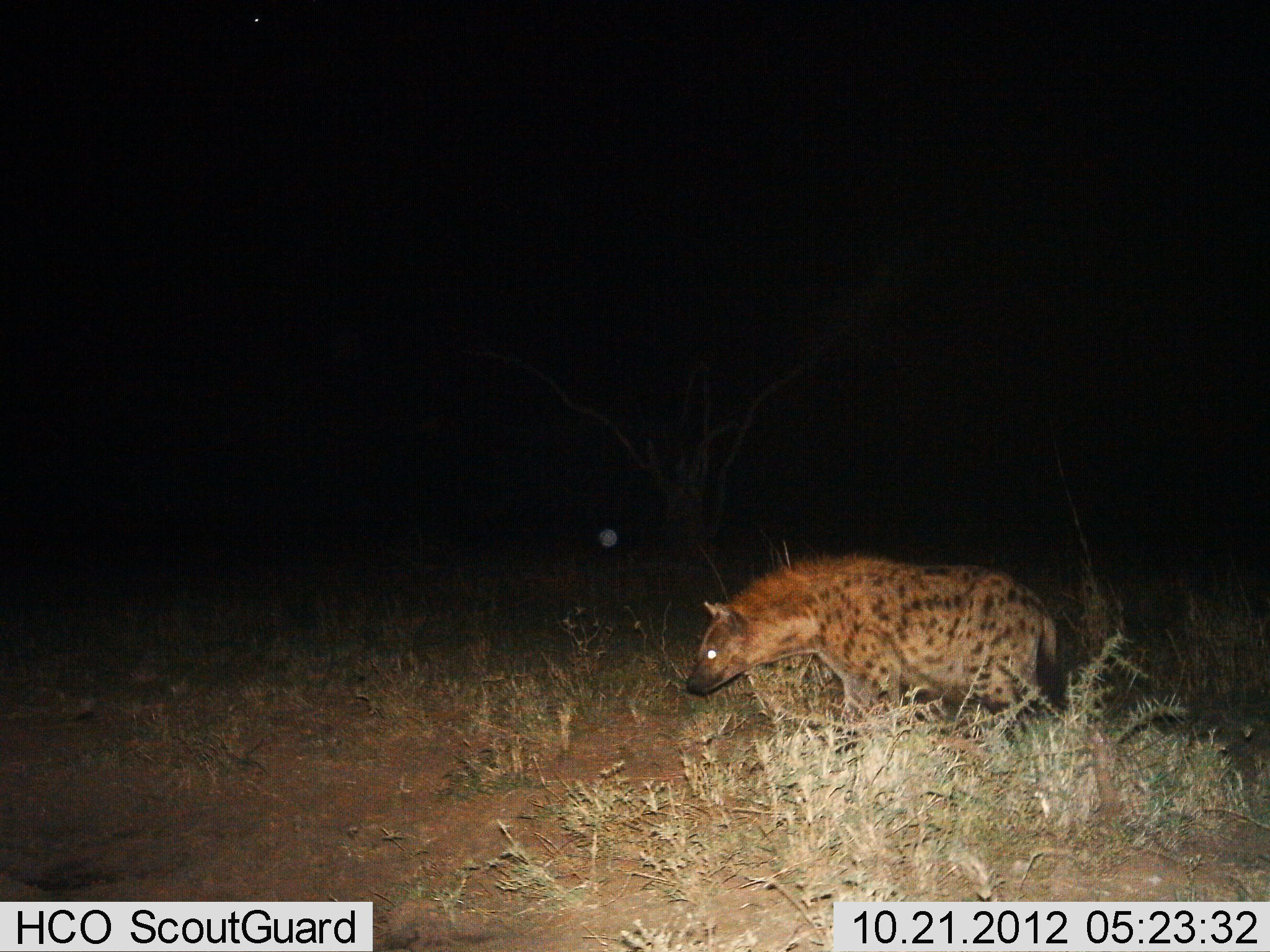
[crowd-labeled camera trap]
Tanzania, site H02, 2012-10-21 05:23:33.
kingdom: Animalia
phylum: Chordata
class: Mammalia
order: Carnivora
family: Hyaenidae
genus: Crocuta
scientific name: Crocuta crocuta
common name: spotted hyena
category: hyenaspotted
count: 1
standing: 40%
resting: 0%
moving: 60%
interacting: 0%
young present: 0%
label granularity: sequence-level